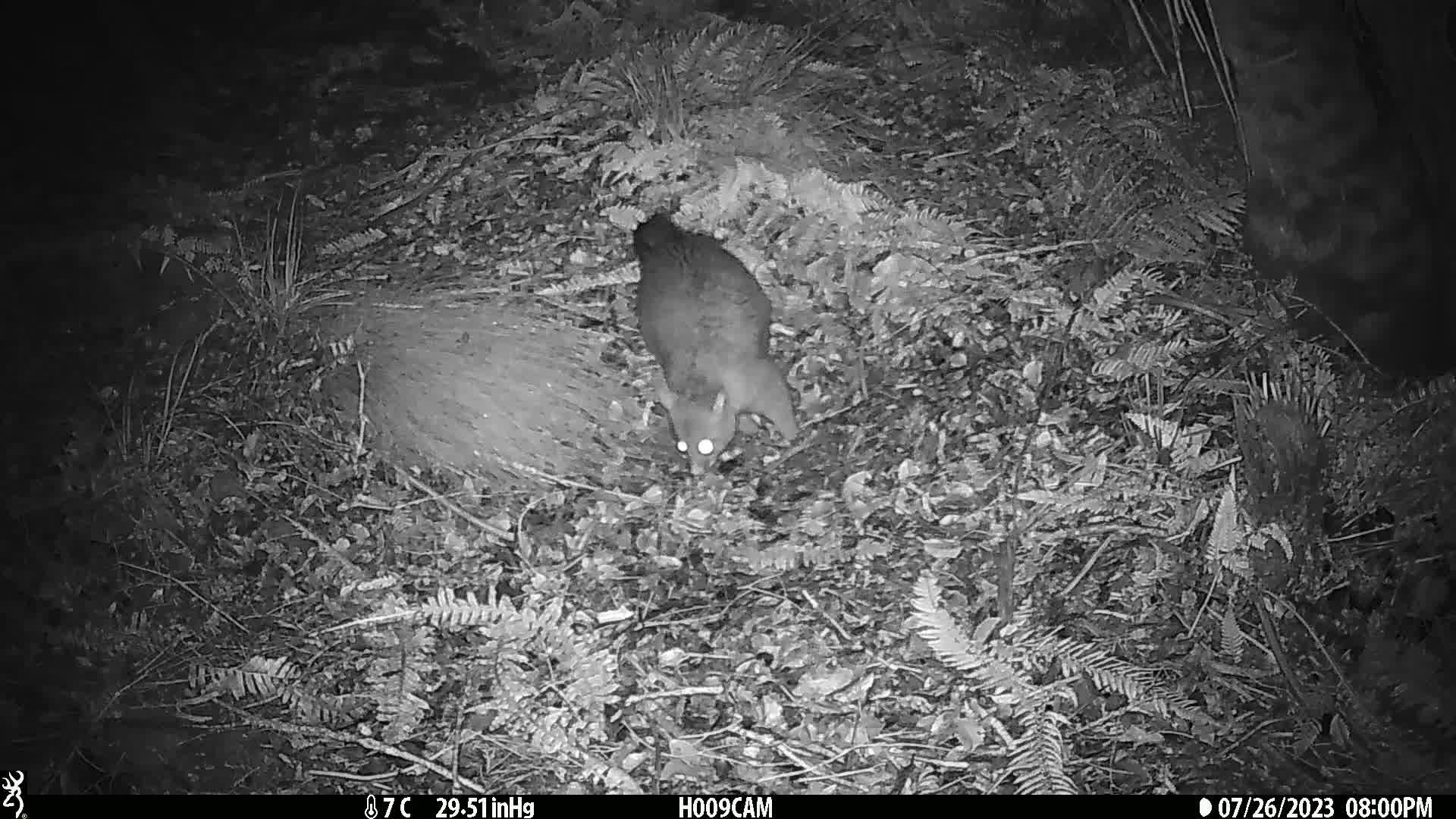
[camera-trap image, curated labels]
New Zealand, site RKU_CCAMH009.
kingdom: Animalia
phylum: Chordata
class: Mammalia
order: Diprotodontia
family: Phalangeridae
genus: Trichosurus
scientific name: Trichosurus vulpecula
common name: common brushtail possum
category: possum